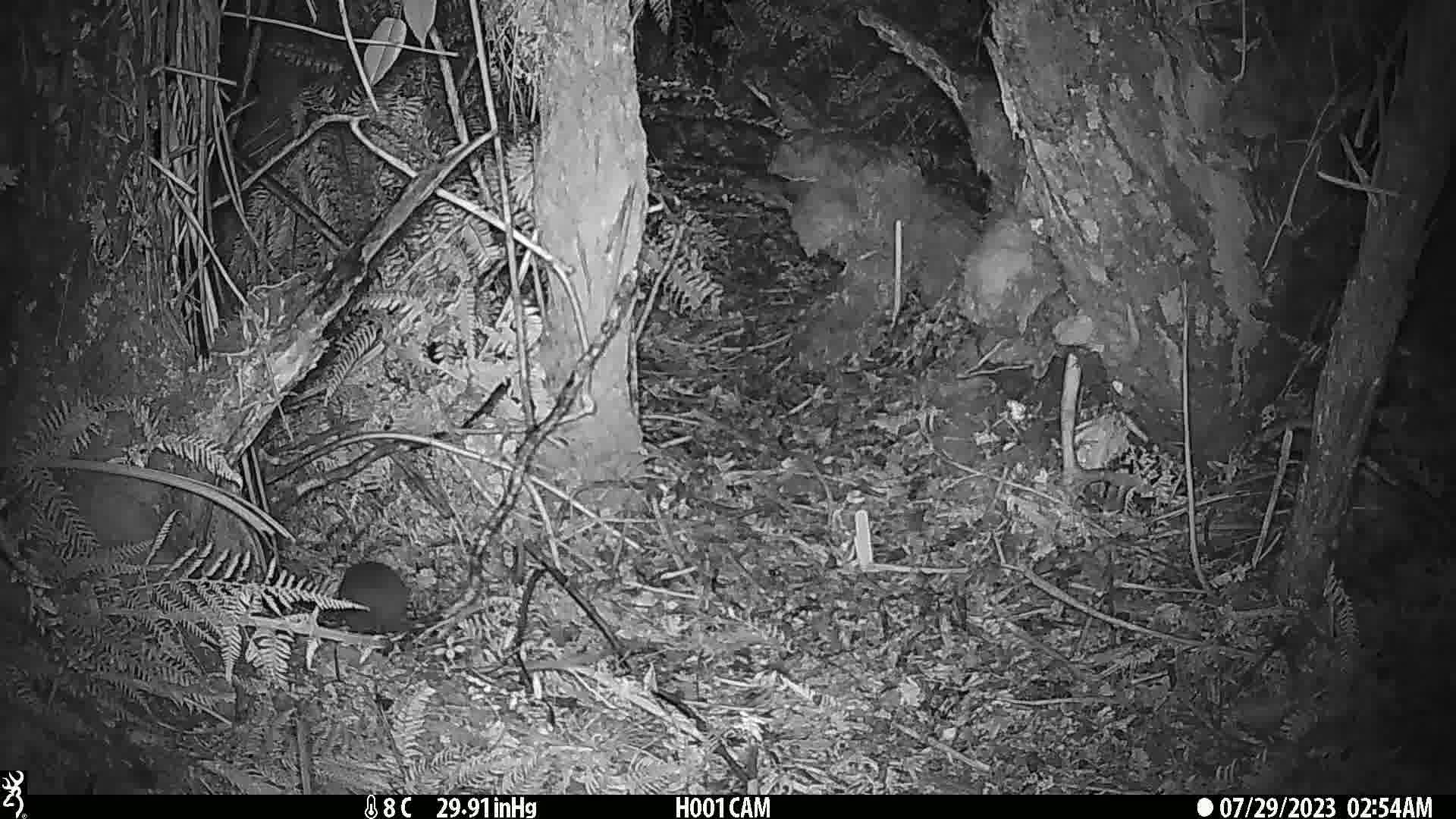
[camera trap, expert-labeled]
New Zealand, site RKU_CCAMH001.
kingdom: Animalia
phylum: Chordata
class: Mammalia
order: Rodentia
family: Muridae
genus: Rattus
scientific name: Rattus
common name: rat